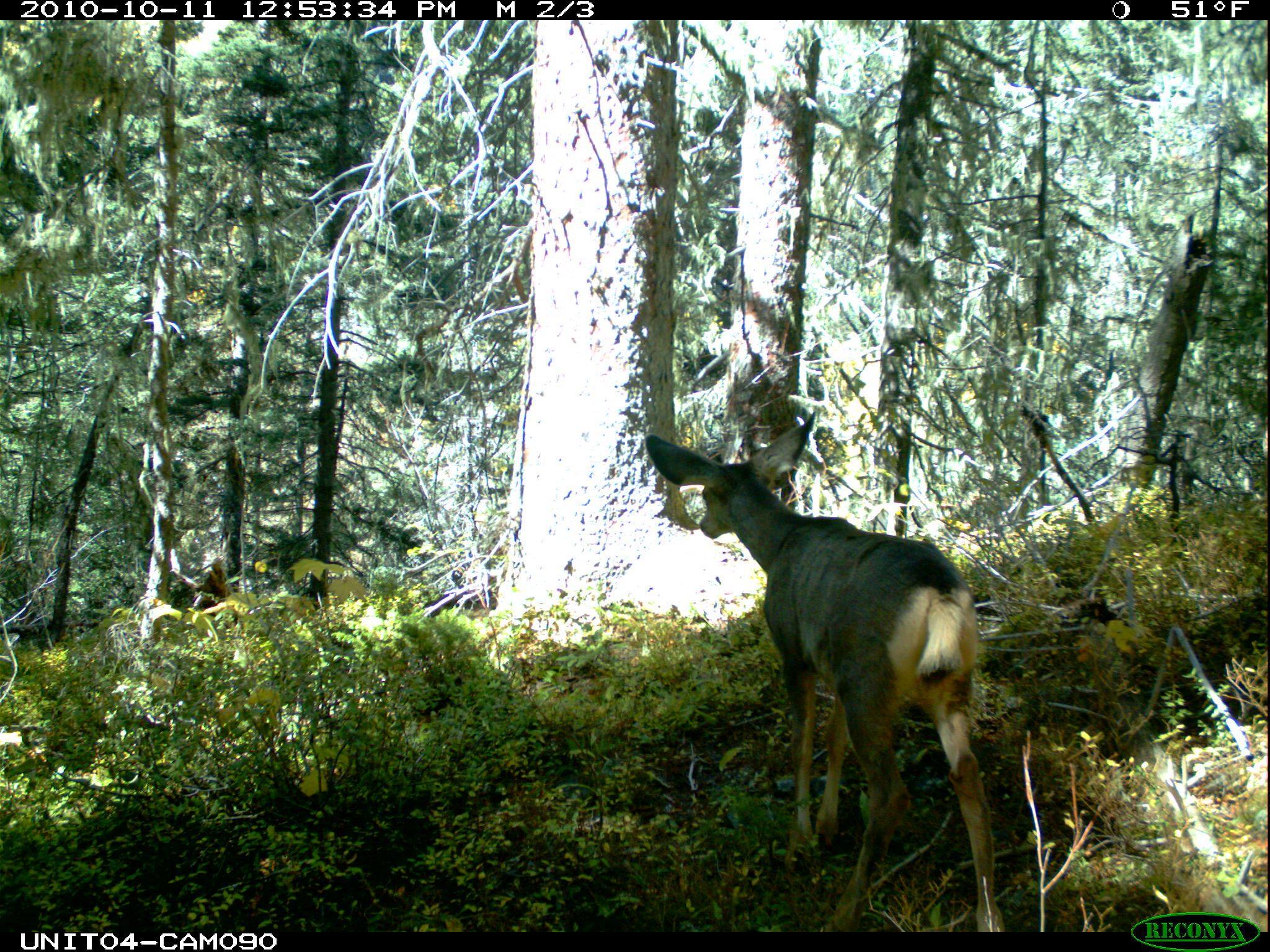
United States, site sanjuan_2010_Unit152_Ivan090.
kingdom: Animalia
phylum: Chordata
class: Mammalia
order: Artiodactyla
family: Cervidae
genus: Odocoileus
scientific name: Odocoileus hemionus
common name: mule deer